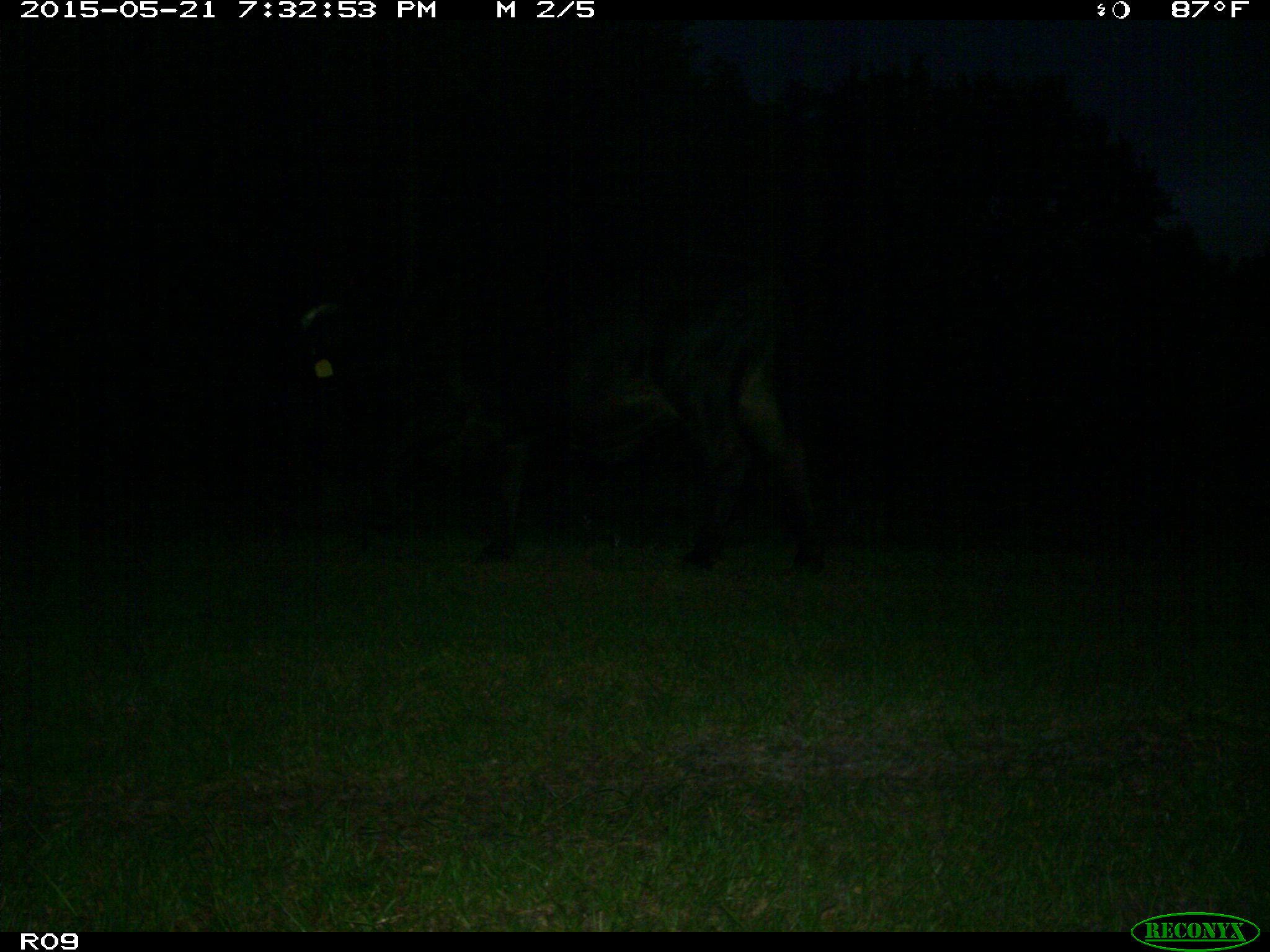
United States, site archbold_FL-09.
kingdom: Animalia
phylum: Chordata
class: Mammalia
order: Artiodactyla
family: Bovidae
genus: Bos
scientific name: Bos taurus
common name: domestic cow